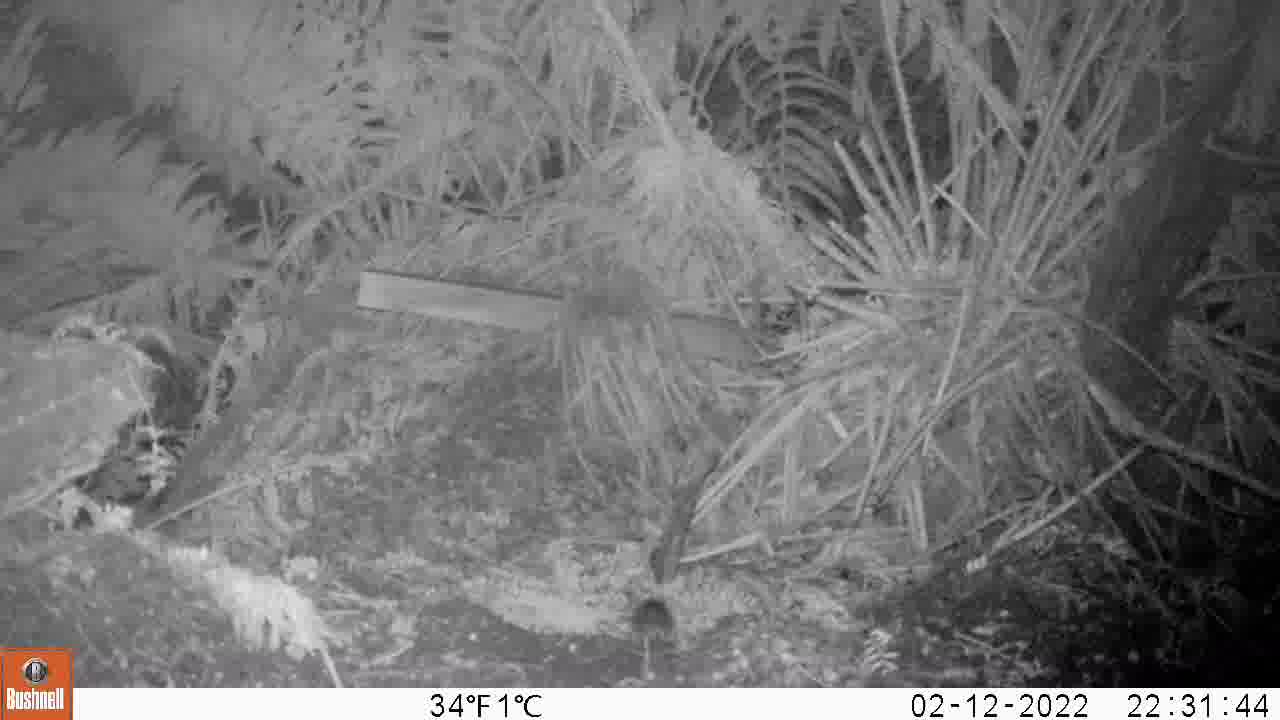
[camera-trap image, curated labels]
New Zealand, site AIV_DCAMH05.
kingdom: Animalia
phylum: Chordata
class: Mammalia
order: Rodentia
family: Muridae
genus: Mus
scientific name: Mus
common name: mouse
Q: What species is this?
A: Mouse (Mus).